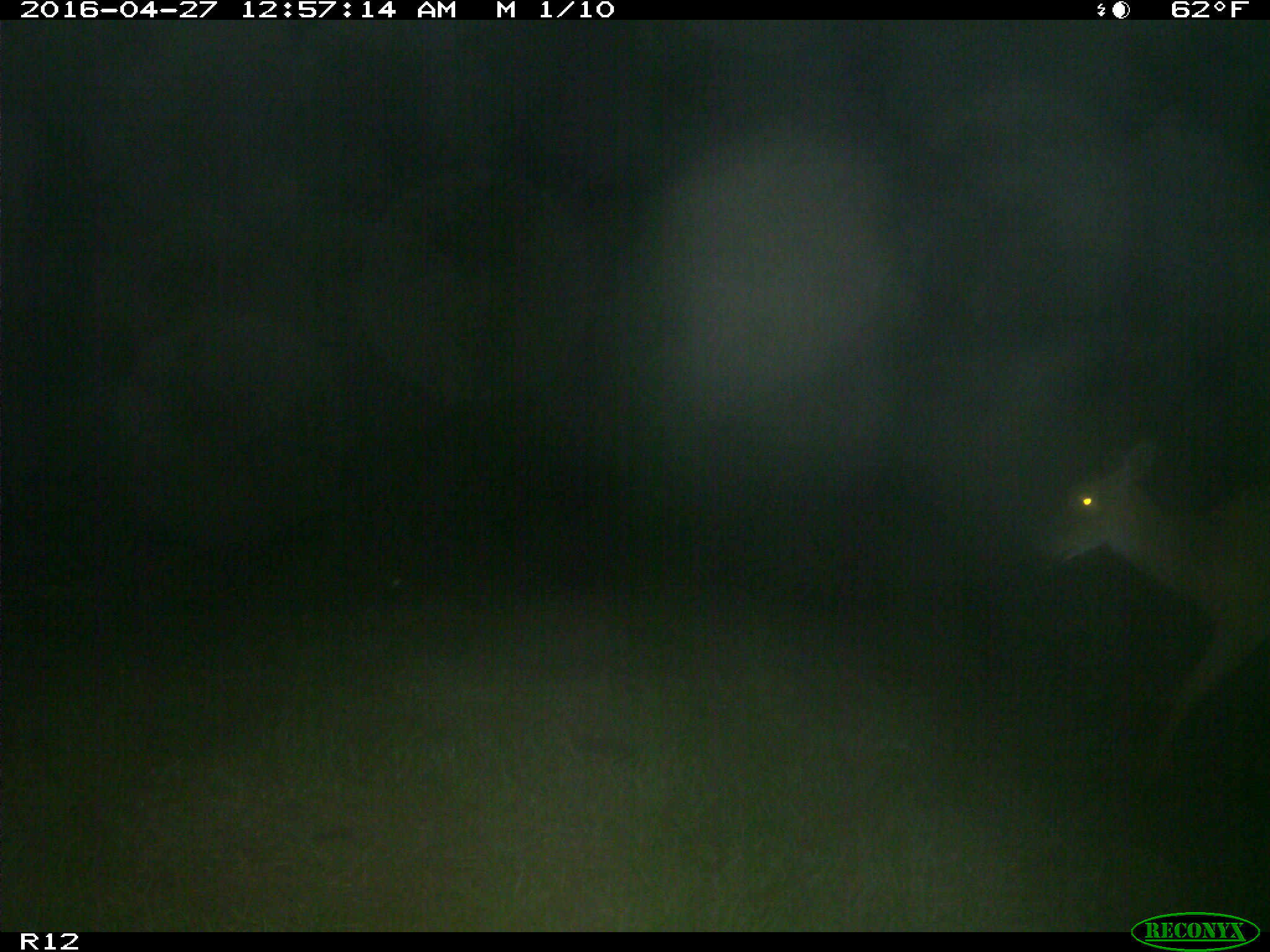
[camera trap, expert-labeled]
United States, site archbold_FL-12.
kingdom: Animalia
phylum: Chordata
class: Mammalia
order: Artiodactyla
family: Cervidae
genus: Odocoileus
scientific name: Odocoileus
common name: deer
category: unidentified deer